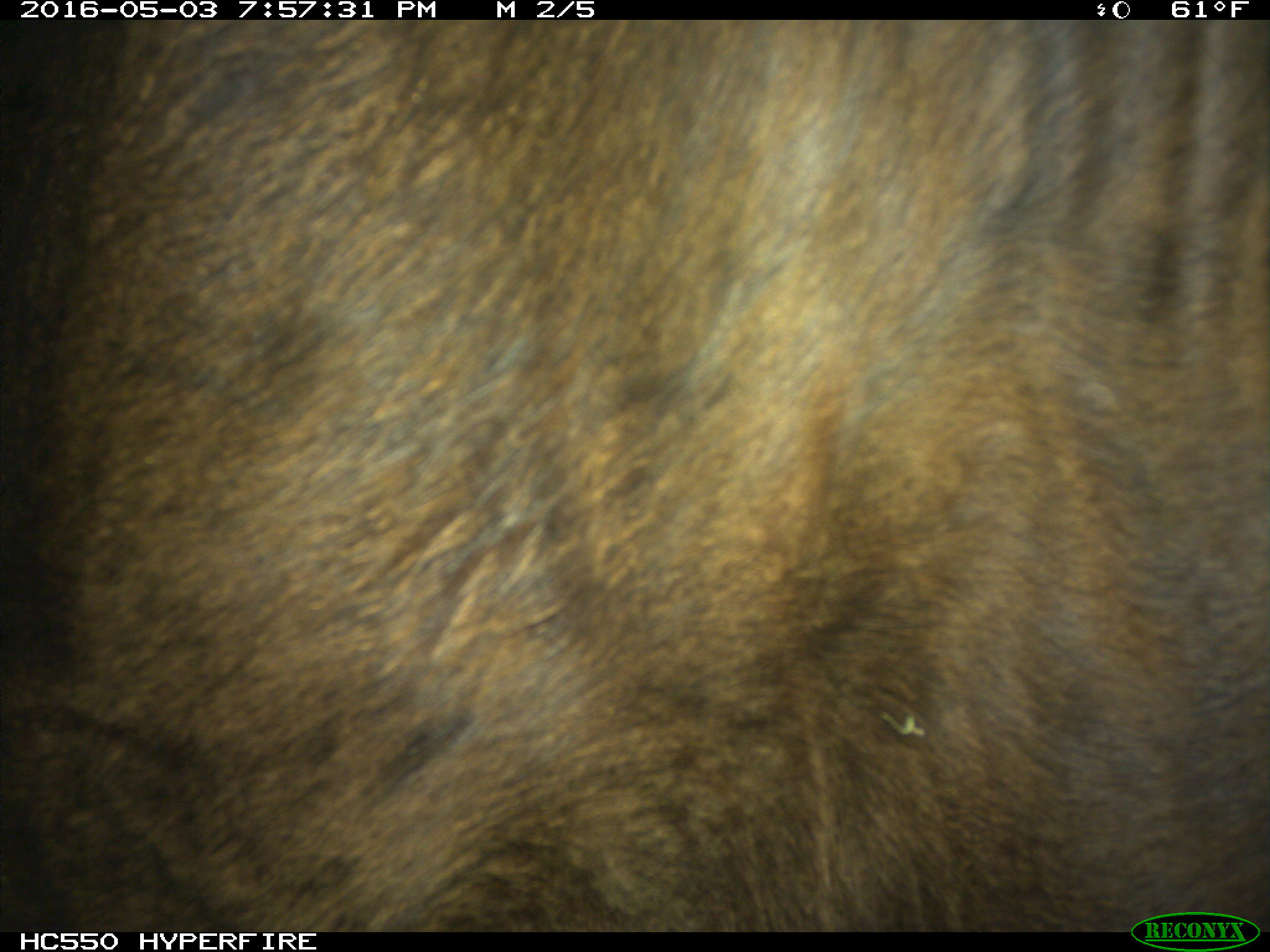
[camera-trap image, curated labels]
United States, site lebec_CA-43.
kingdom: Animalia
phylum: Chordata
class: Mammalia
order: Artiodactyla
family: Bovidae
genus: Bos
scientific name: Bos taurus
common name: domestic cow